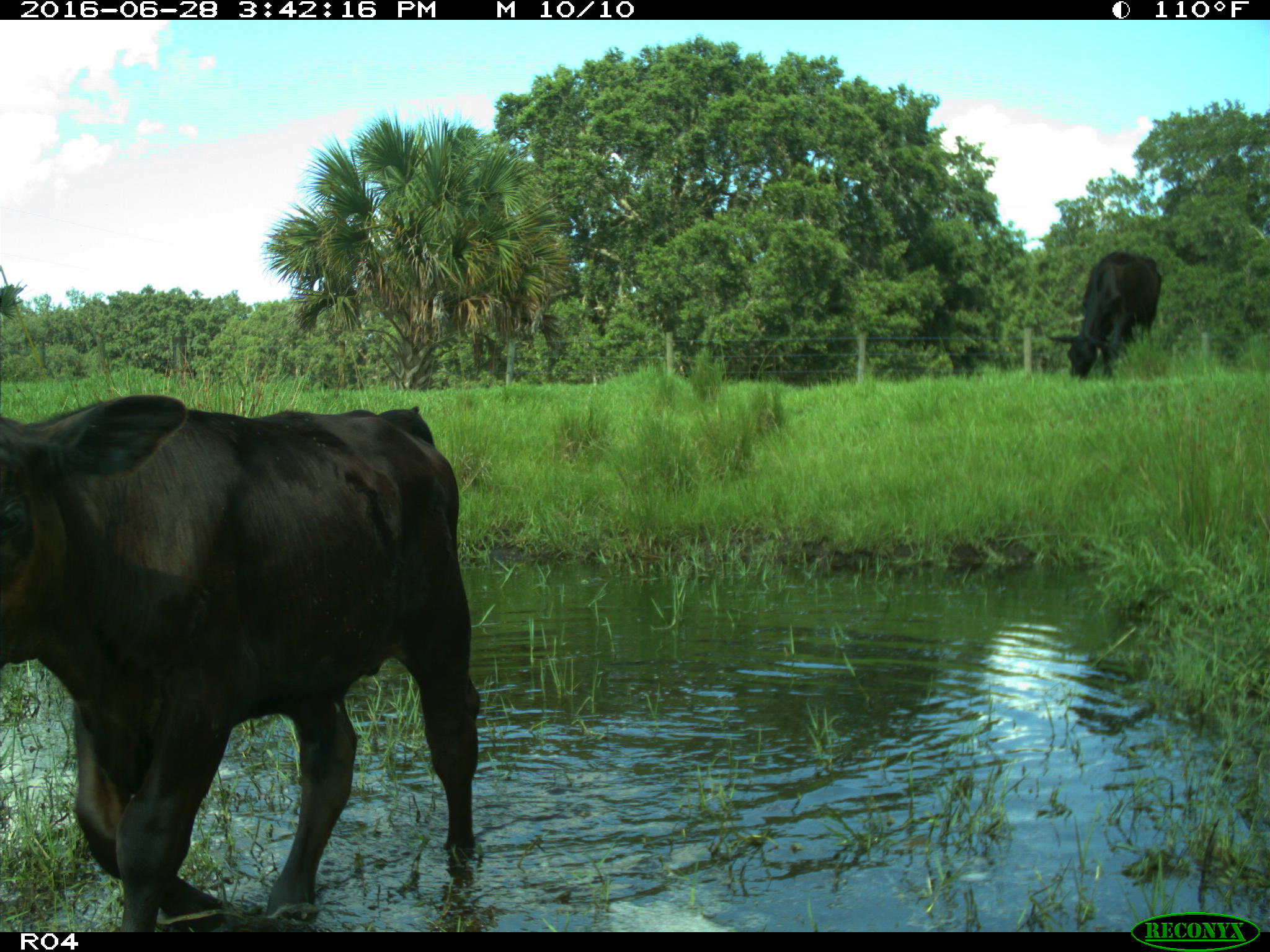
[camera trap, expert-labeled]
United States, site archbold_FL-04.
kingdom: Animalia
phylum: Chordata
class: Mammalia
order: Artiodactyla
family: Bovidae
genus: Bos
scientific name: Bos taurus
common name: domestic cow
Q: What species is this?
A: Bos taurus (domestic cow).